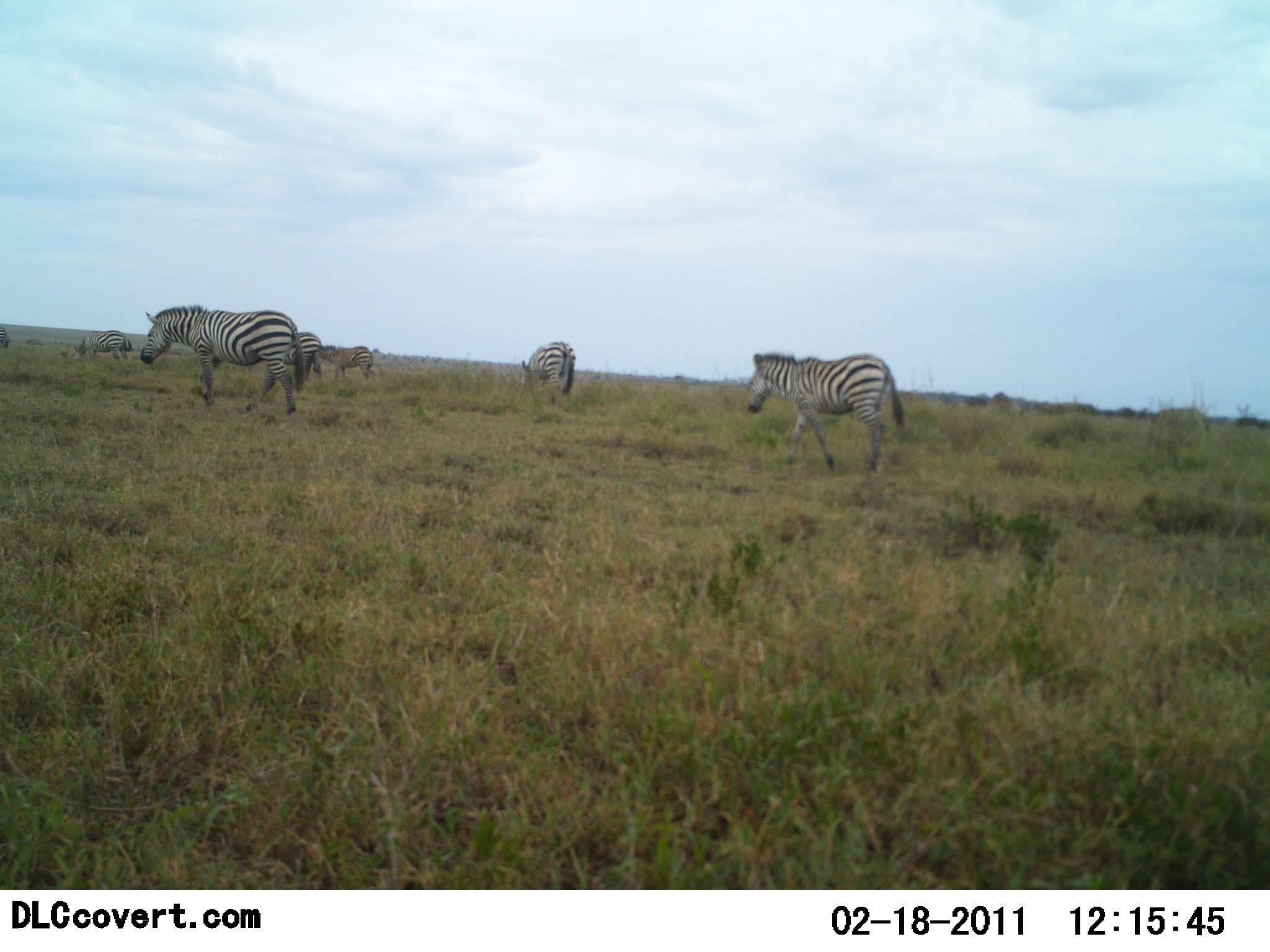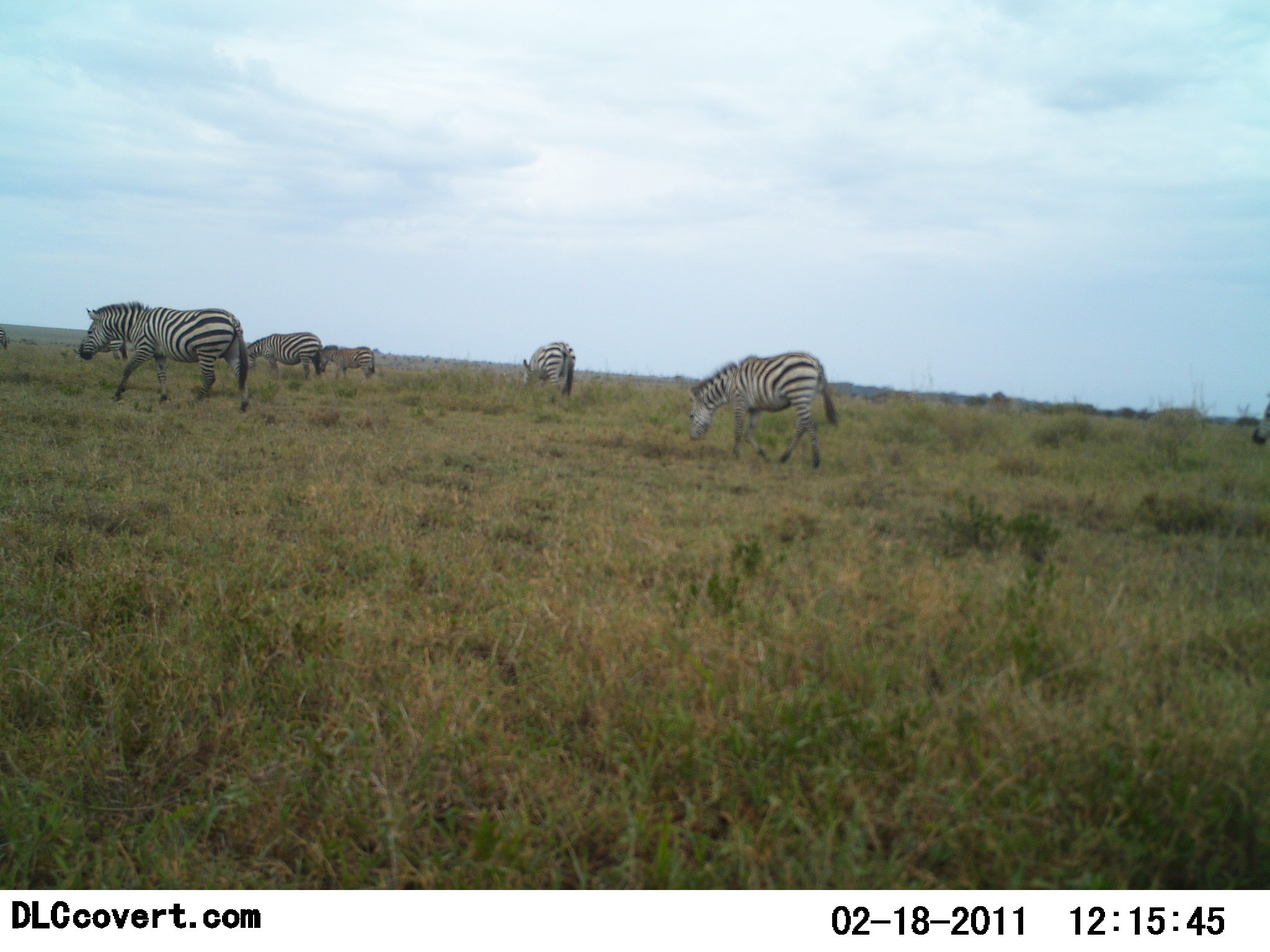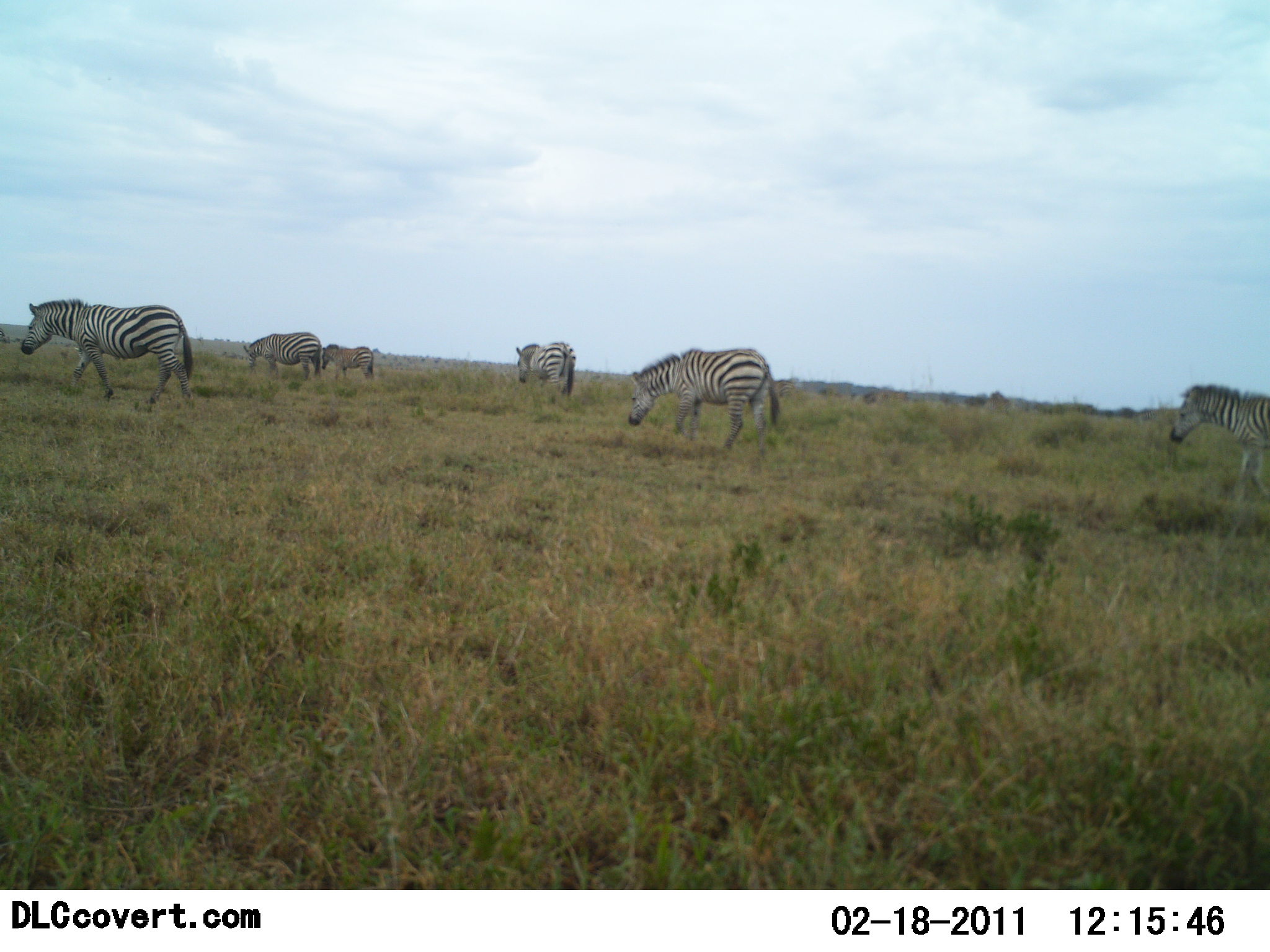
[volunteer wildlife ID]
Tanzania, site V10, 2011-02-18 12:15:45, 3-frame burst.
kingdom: Animalia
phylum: Chordata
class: Mammalia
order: Perissodactyla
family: Equidae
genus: Equus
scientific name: Equus quagga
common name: plains zebra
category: zebra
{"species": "zebra (plains zebra) (Equus quagga)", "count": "6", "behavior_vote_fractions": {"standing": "46%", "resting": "0%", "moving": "85%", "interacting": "0%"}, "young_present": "8%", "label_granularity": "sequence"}